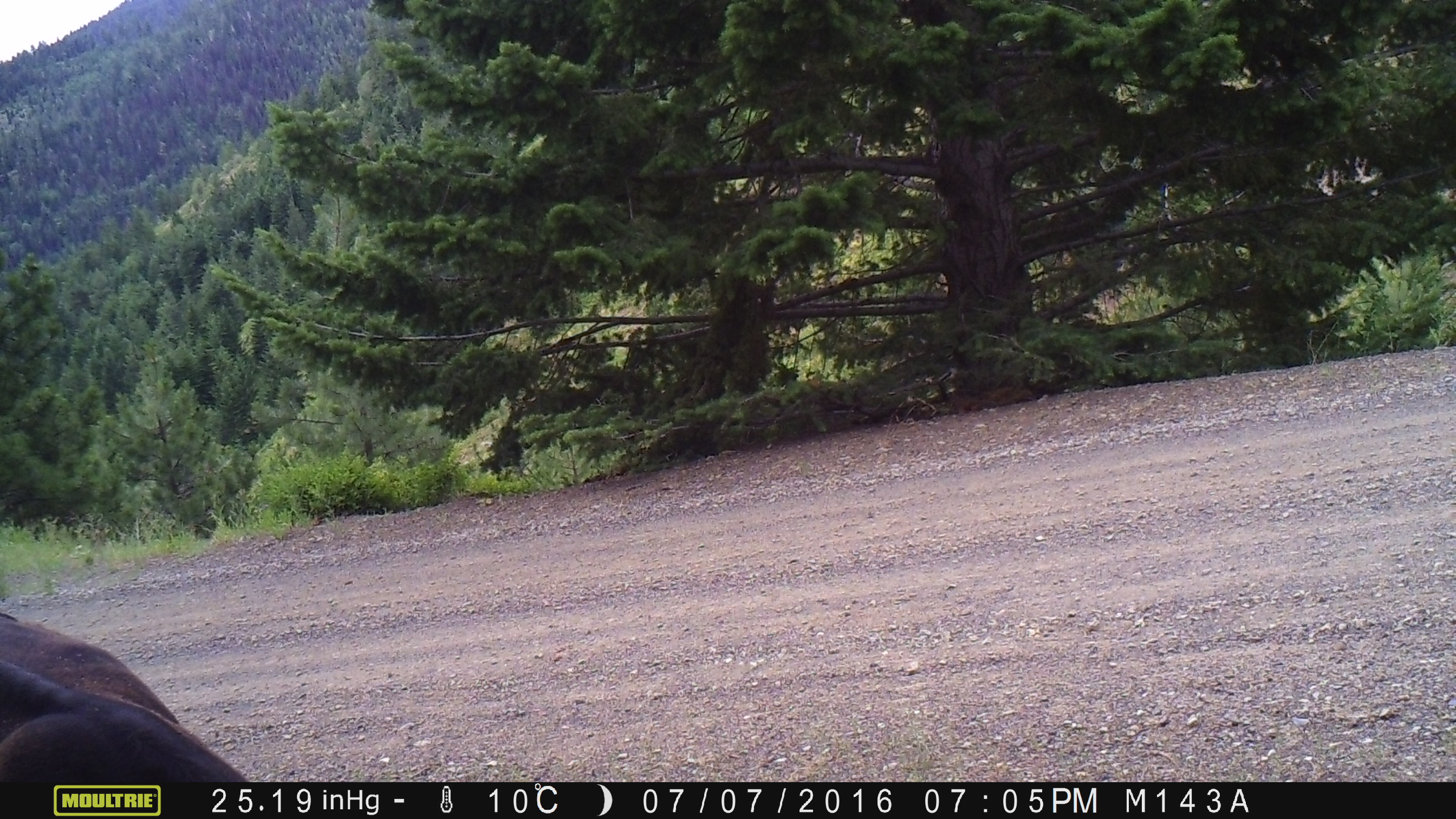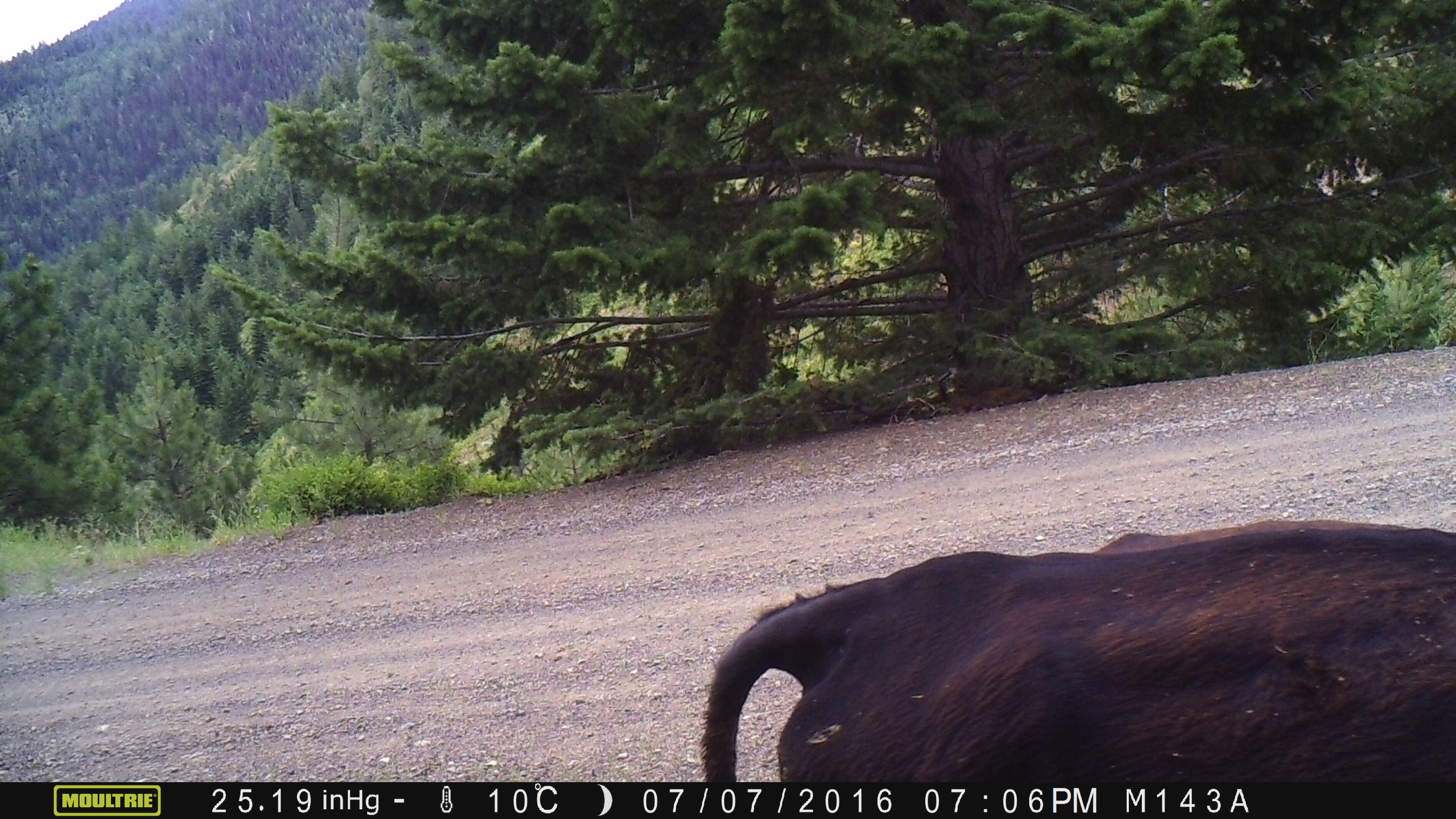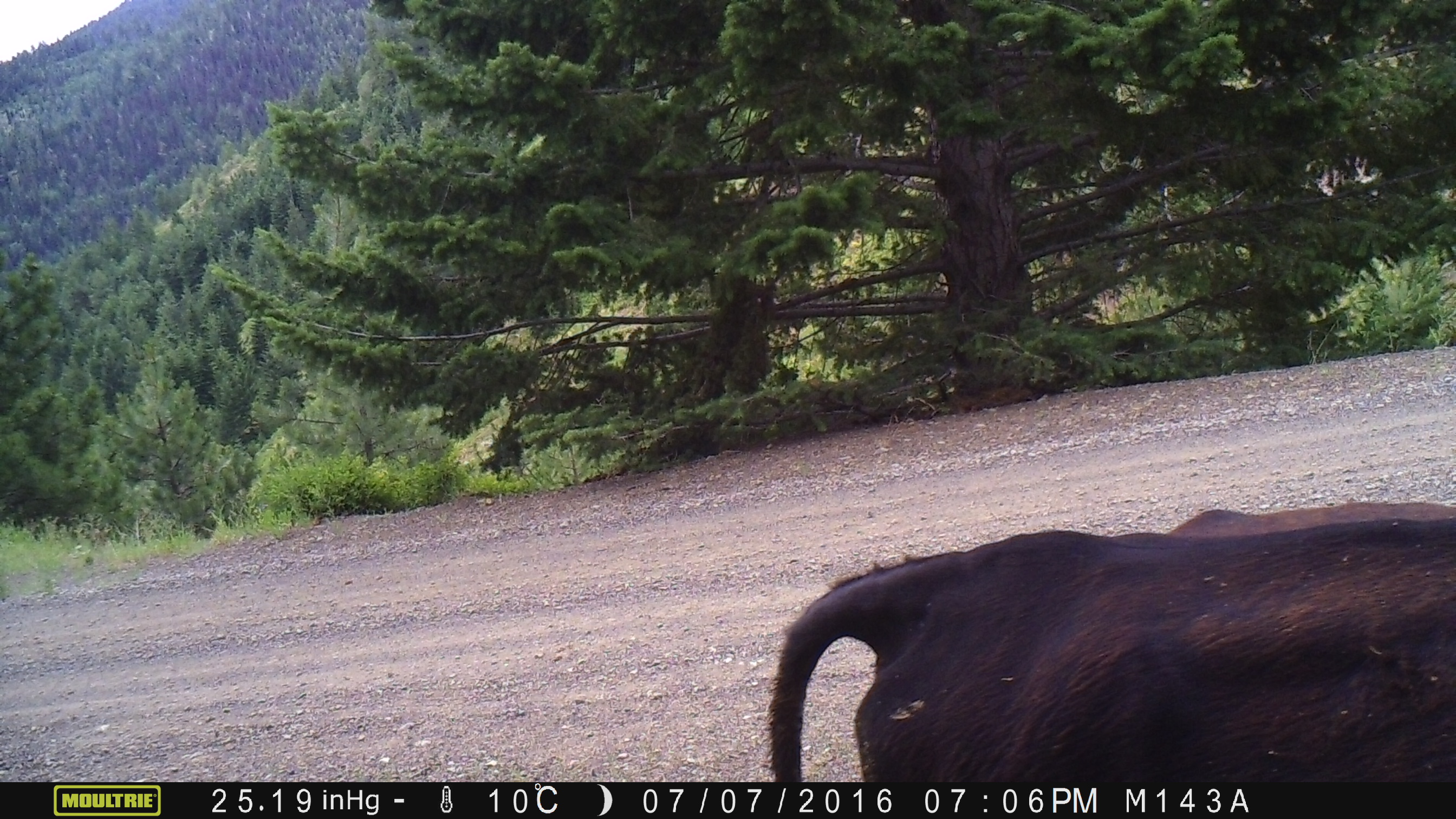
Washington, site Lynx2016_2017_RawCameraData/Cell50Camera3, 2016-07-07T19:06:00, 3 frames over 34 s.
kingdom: Animalia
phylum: Chordata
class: Mammalia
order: Artiodactyla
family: Bovidae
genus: Bos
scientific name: Bos taurus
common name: domestic cattle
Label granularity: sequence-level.